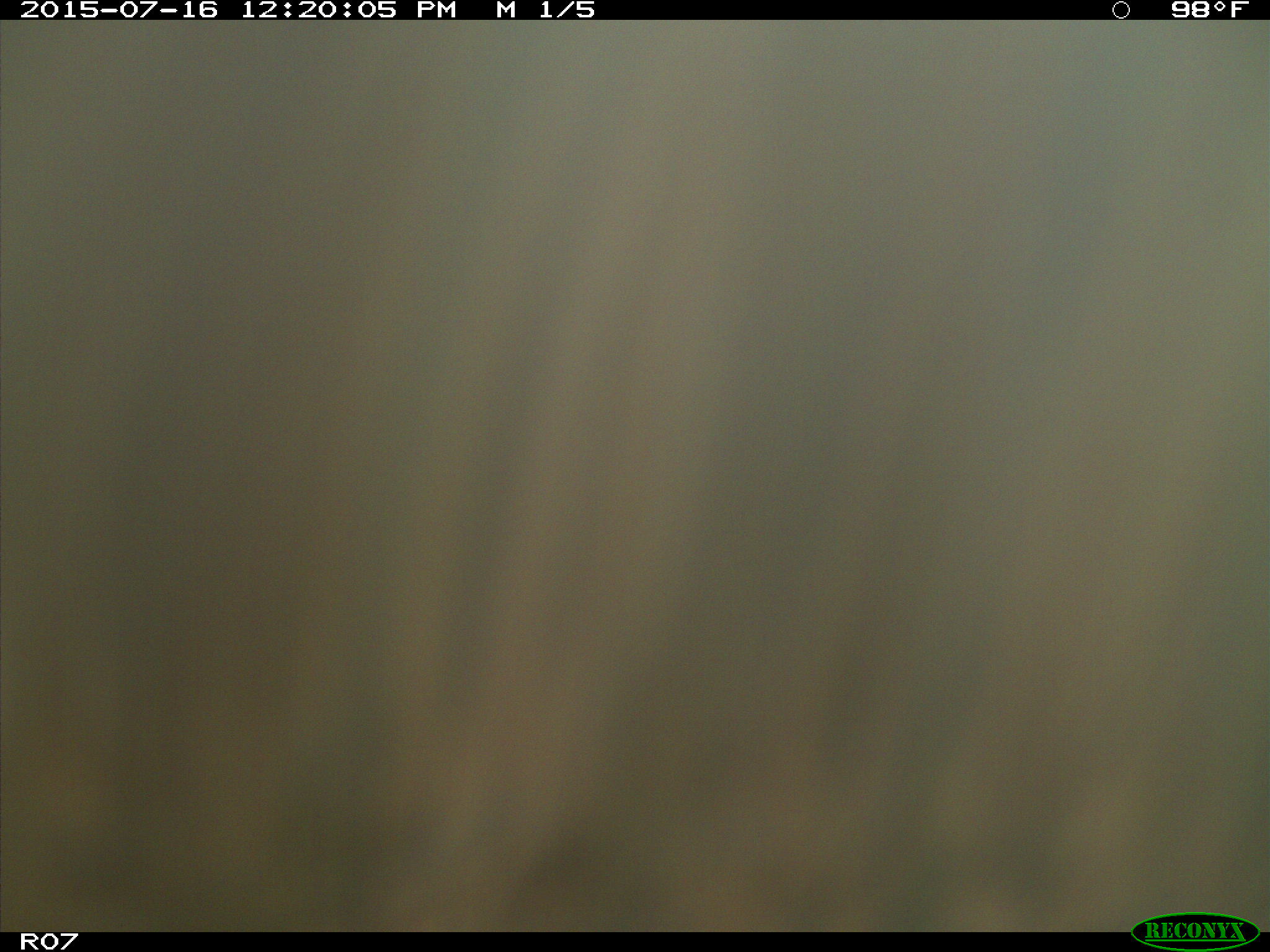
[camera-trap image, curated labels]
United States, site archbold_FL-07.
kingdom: Animalia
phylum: Chordata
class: Mammalia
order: Artiodactyla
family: Bovidae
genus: Bos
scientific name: Bos taurus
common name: domestic cow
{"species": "Bos taurus (domestic cow)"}